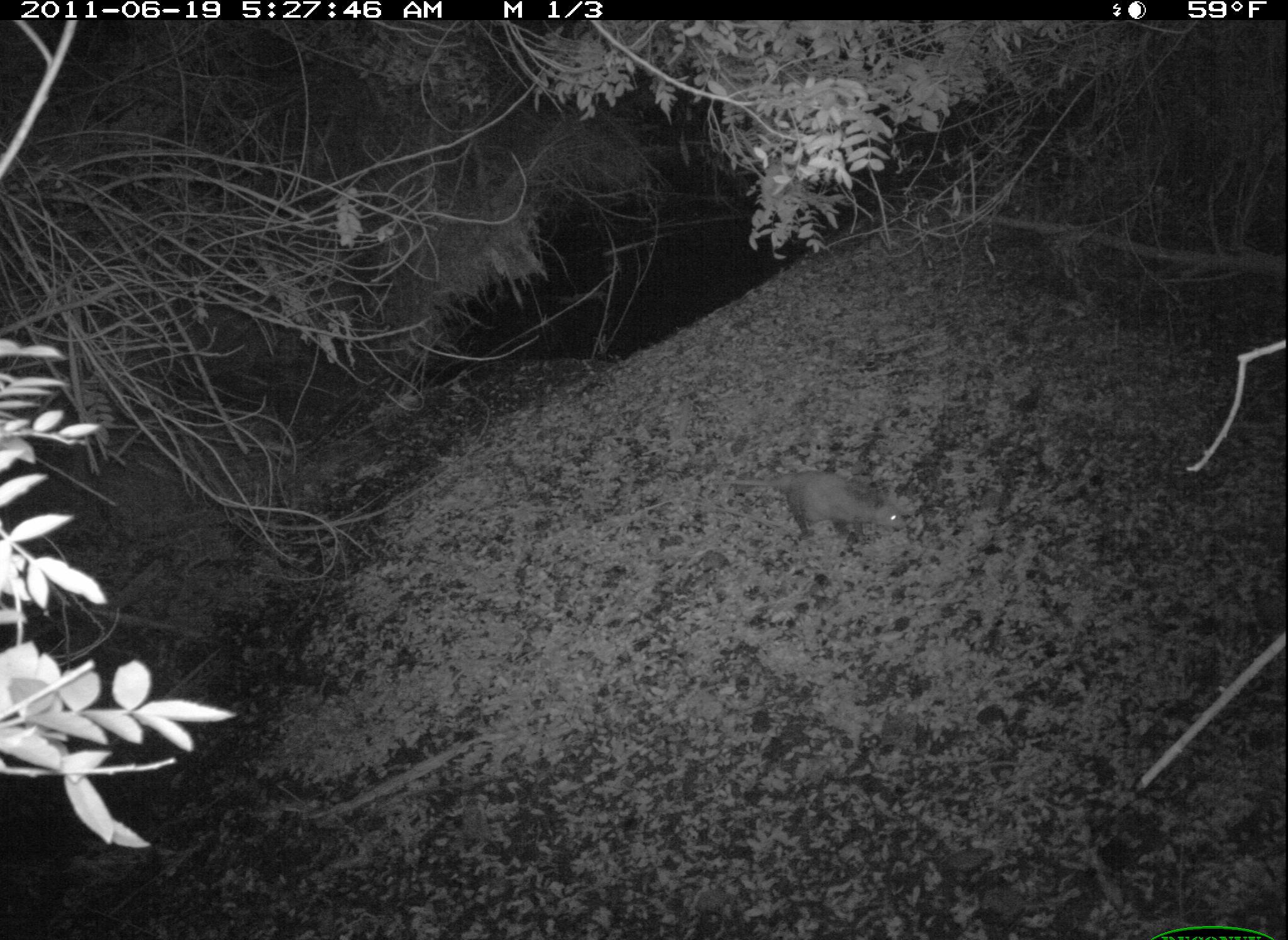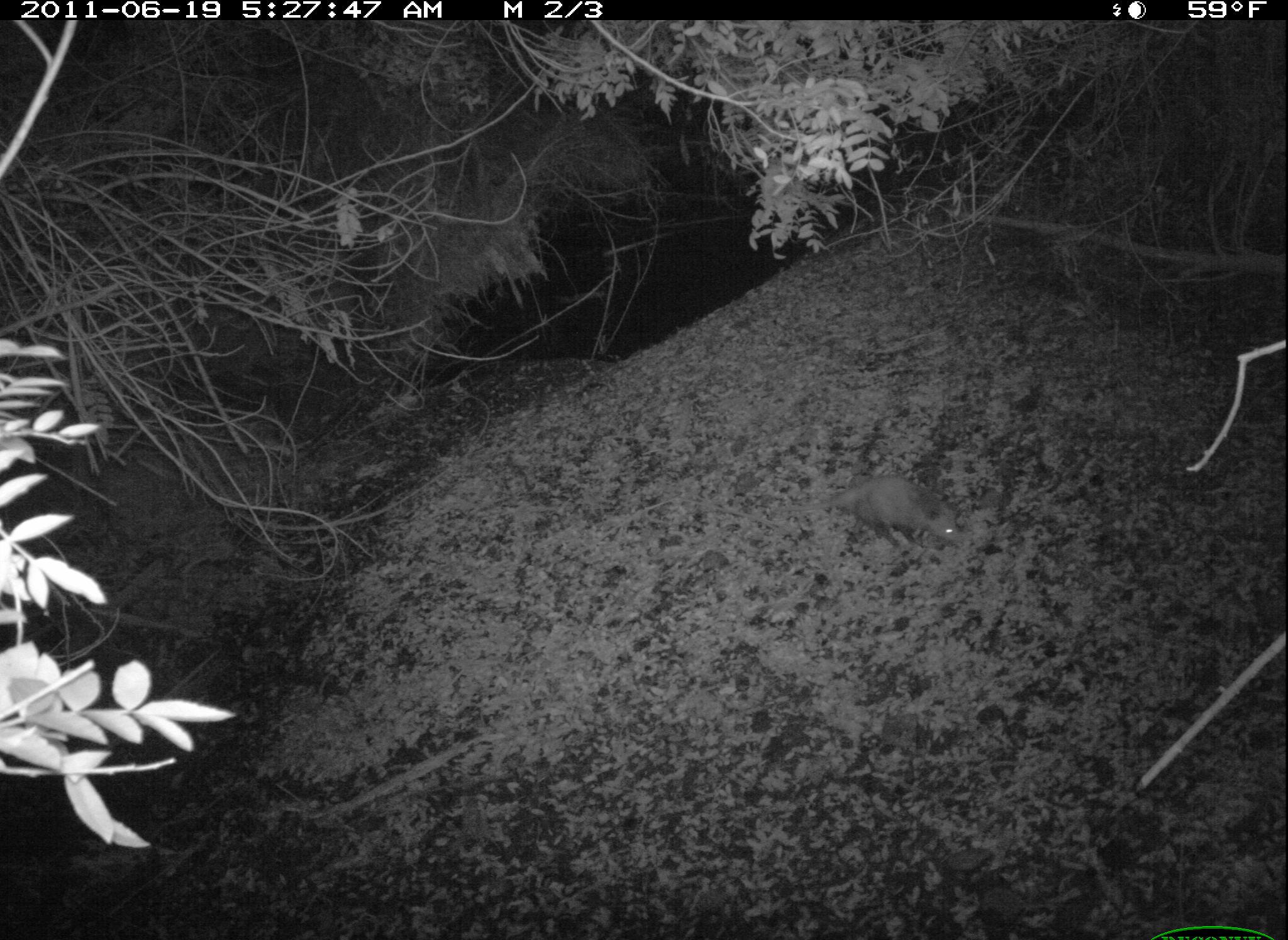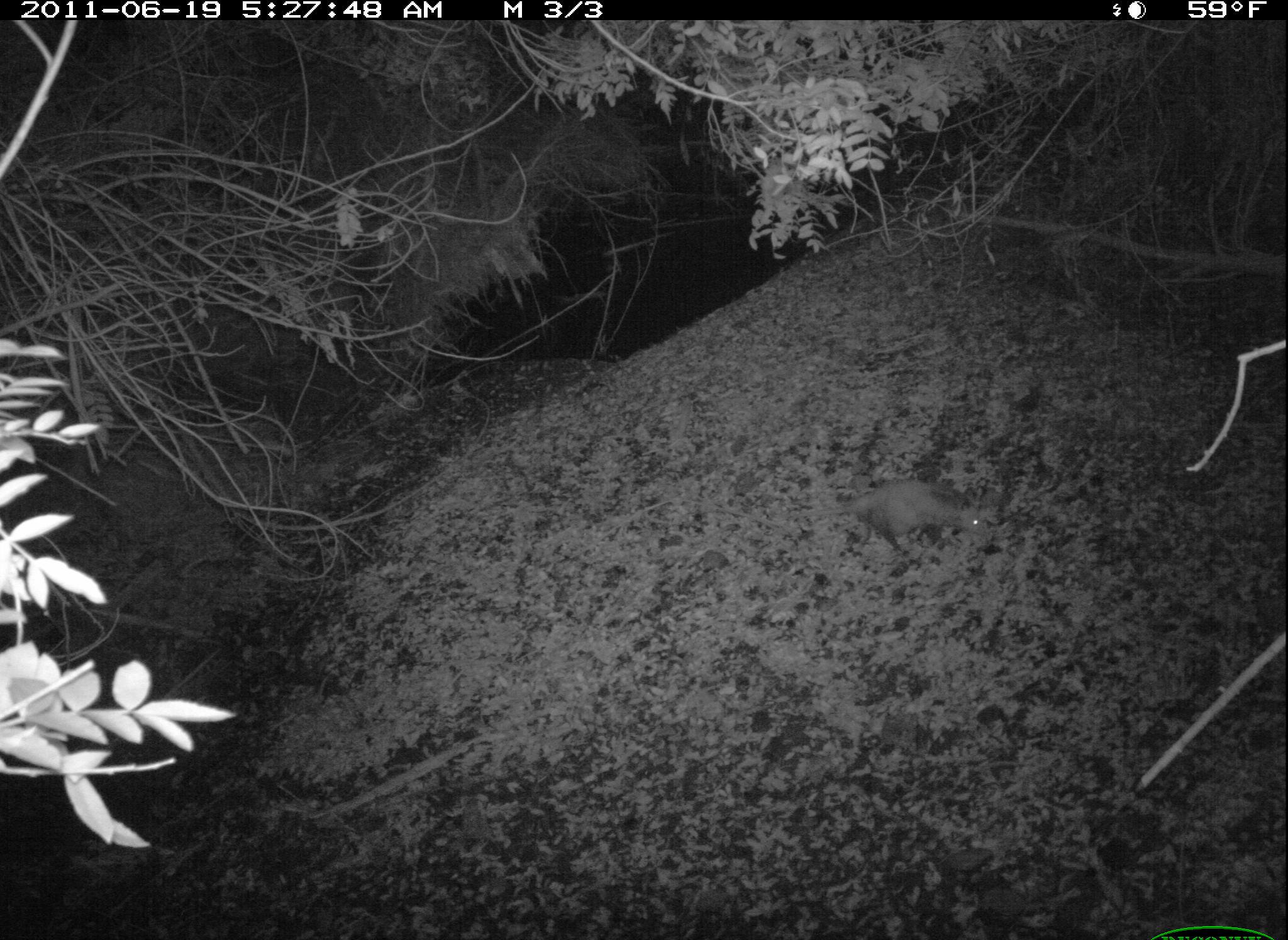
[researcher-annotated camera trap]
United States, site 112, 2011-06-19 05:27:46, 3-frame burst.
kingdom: Animalia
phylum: Chordata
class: Mammalia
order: Didelphimorphia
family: Didelphidae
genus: Didelphis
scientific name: Didelphis virginiana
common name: virginia opossum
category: opossum